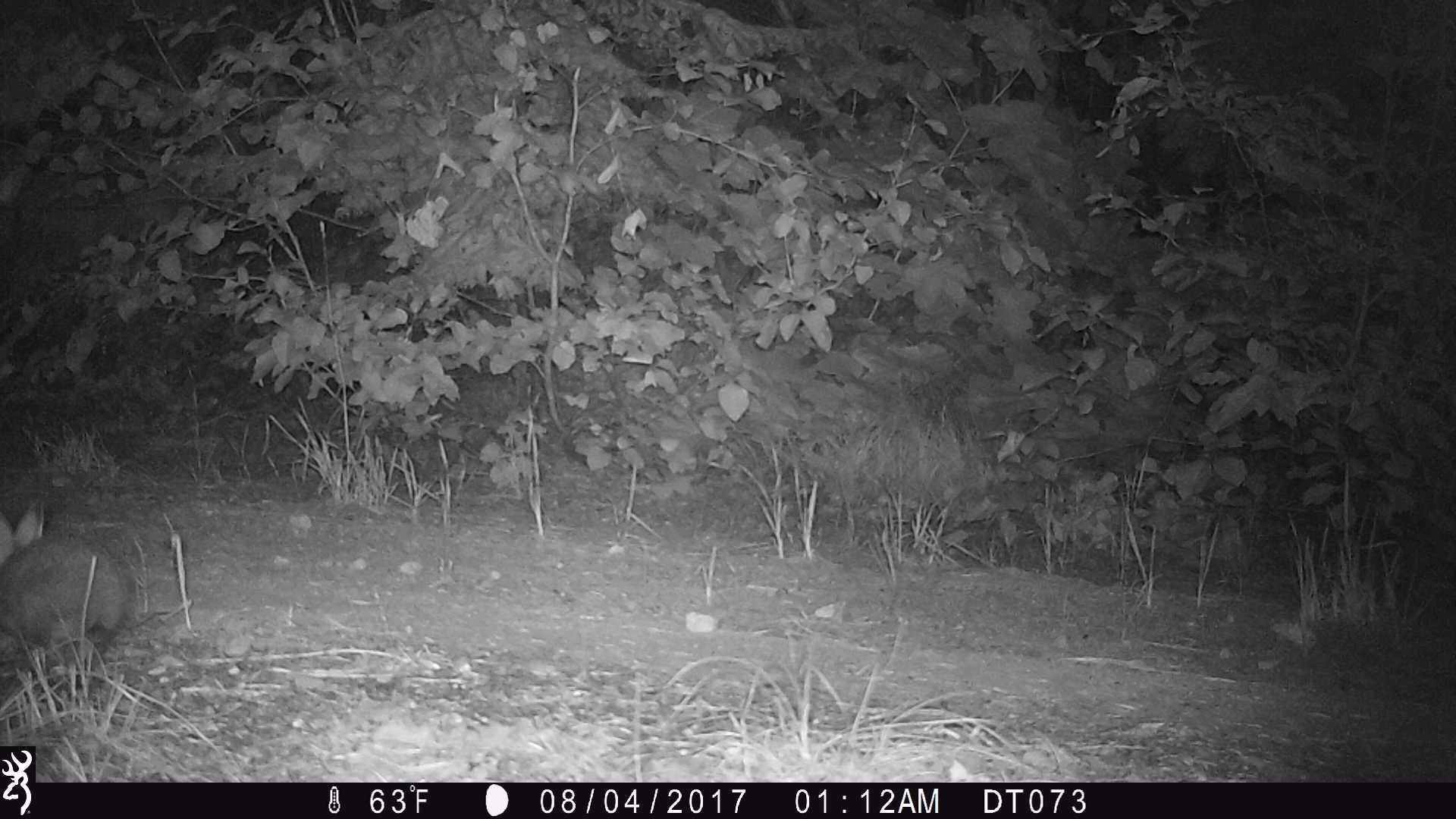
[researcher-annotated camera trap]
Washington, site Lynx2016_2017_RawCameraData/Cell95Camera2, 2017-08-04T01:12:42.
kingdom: Animalia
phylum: Chordata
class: Mammalia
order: Lagomorpha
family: Leporidae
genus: Lepus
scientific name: Lepus americanus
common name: snowshoe hare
Lepus americanus (snowshoe hare). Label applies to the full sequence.